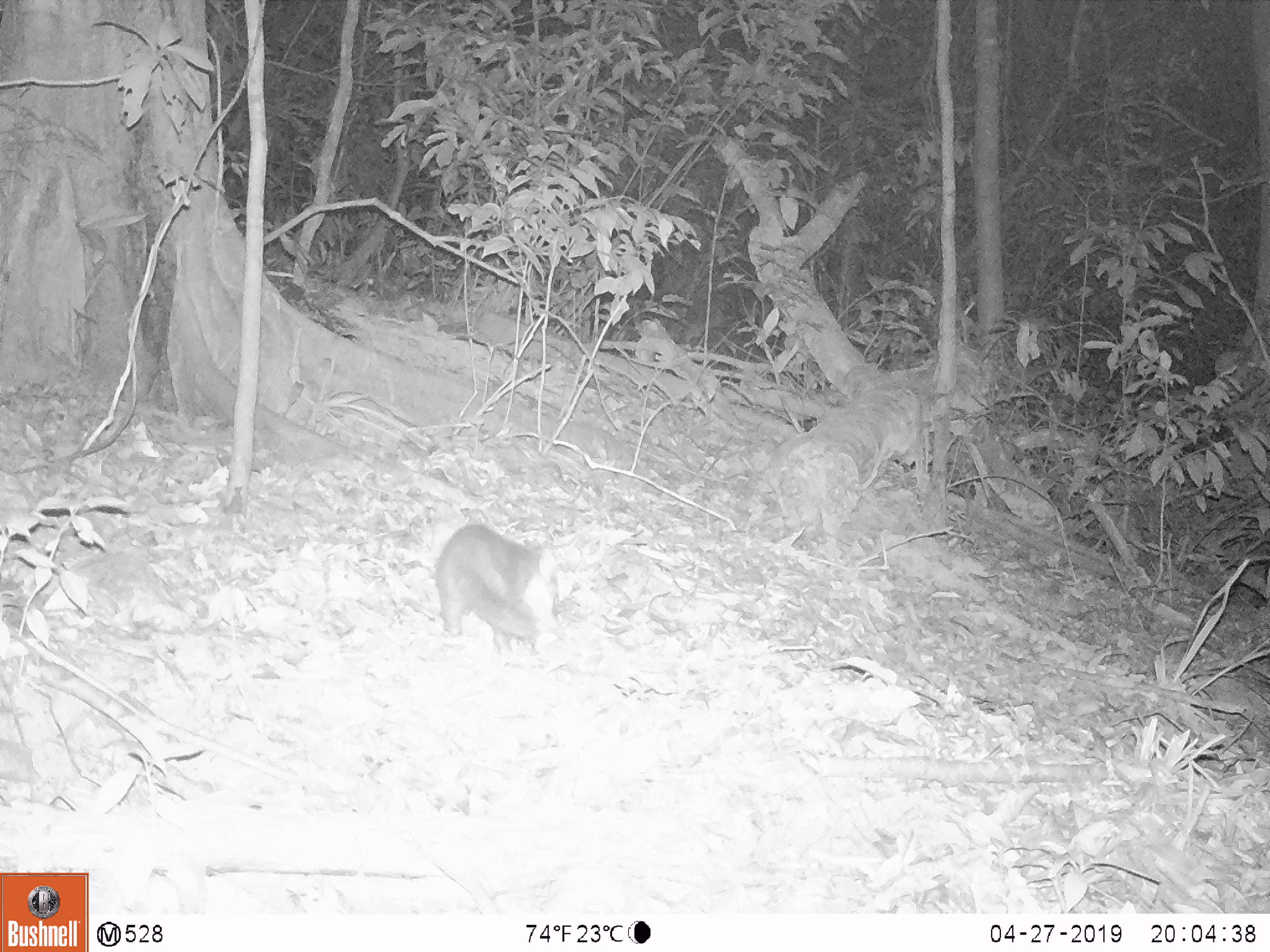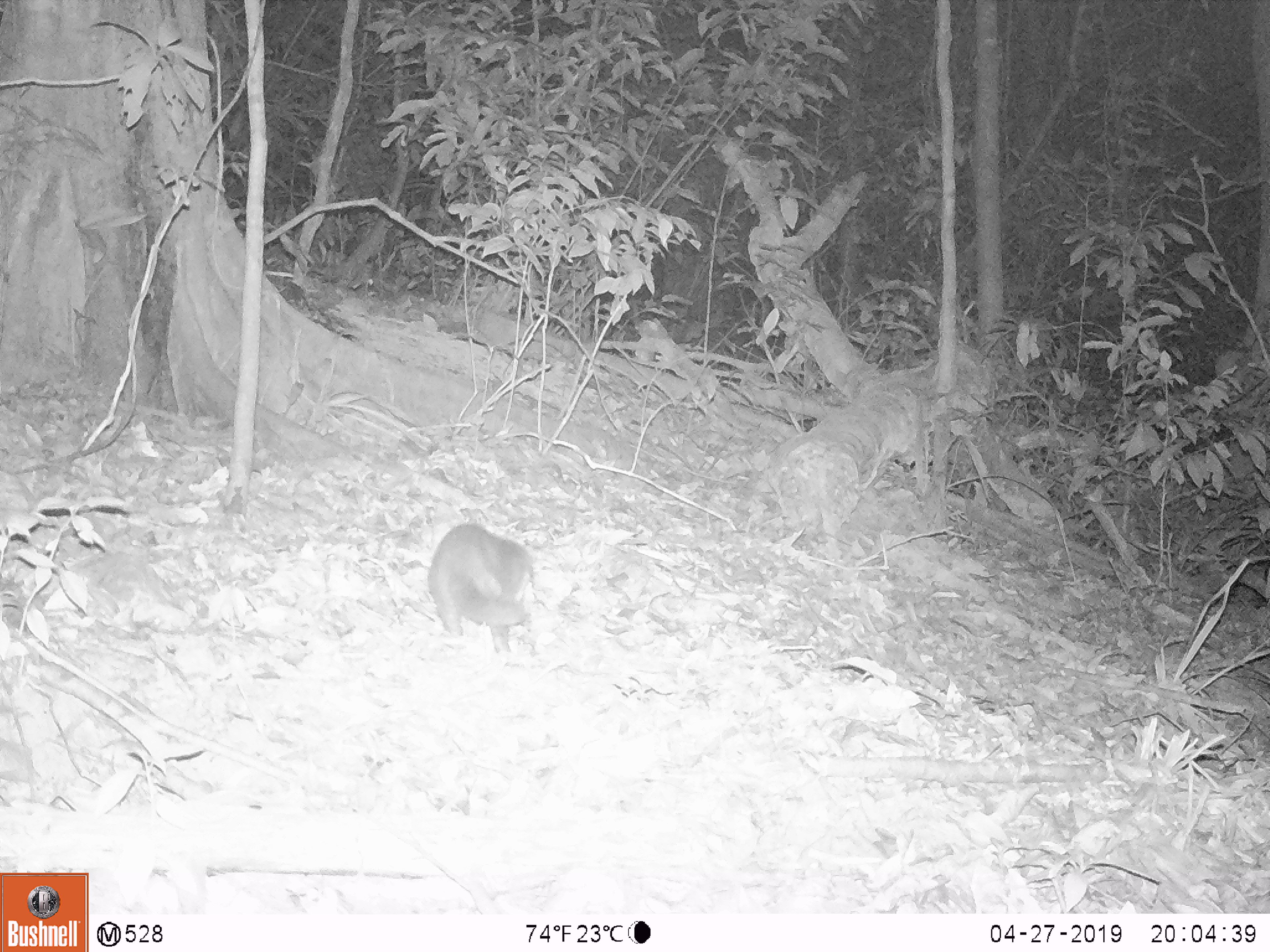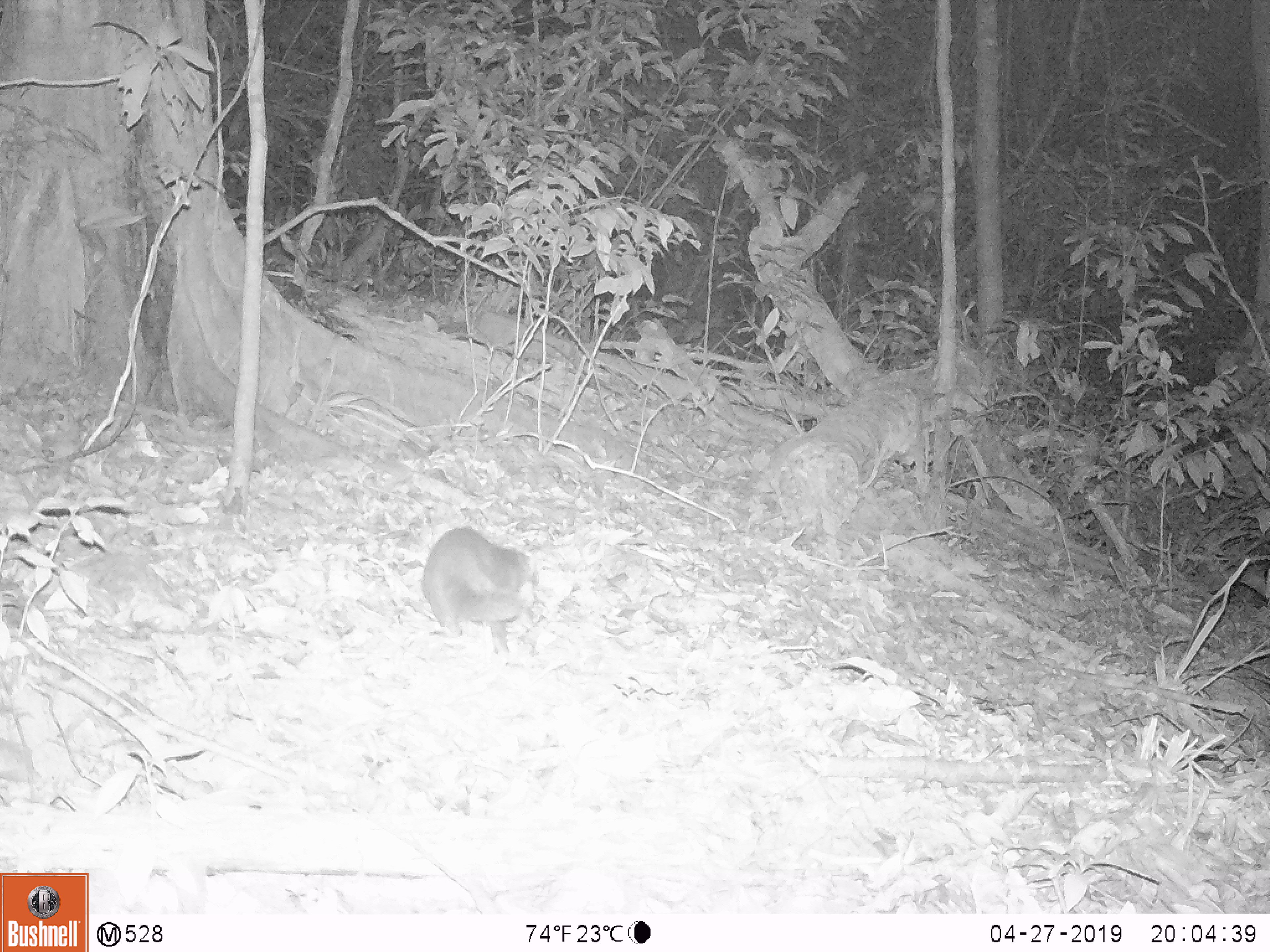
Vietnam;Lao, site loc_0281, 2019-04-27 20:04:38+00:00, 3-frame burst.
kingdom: Animalia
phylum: Chordata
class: Mammalia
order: Carnivora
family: Mustelidae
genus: Melogale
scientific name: Melogale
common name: ferret badger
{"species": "ferret badger (Melogale)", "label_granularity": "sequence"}